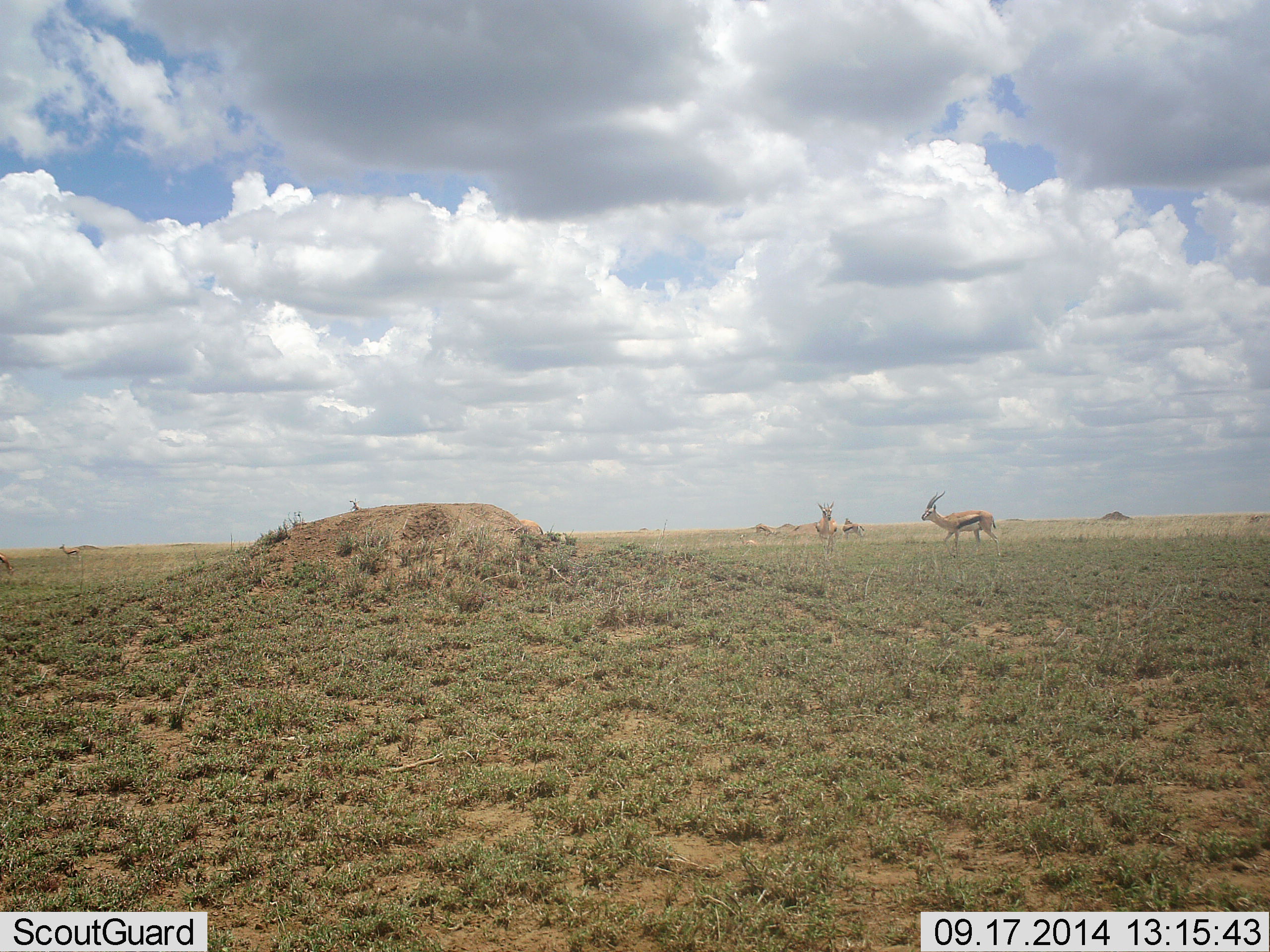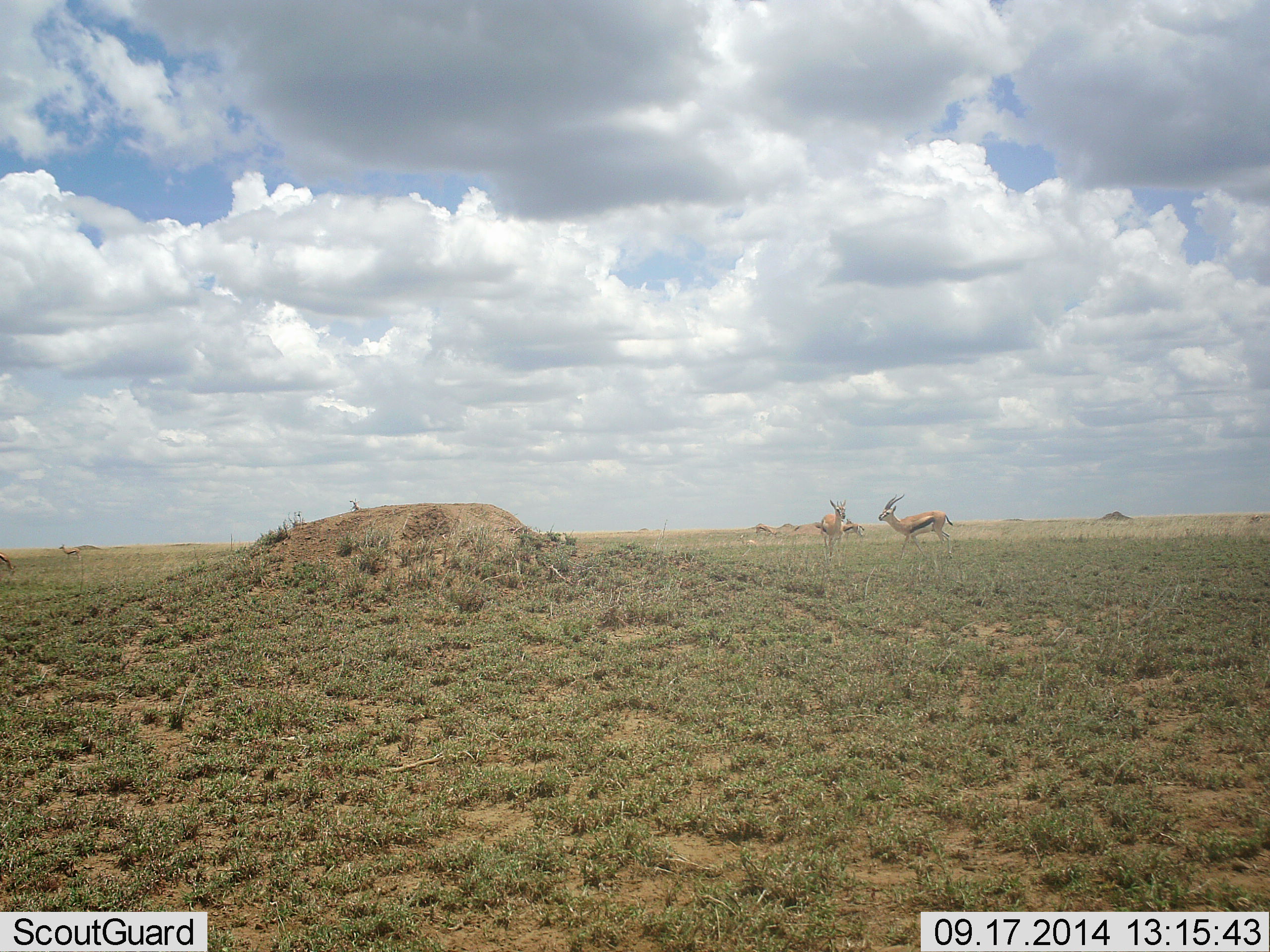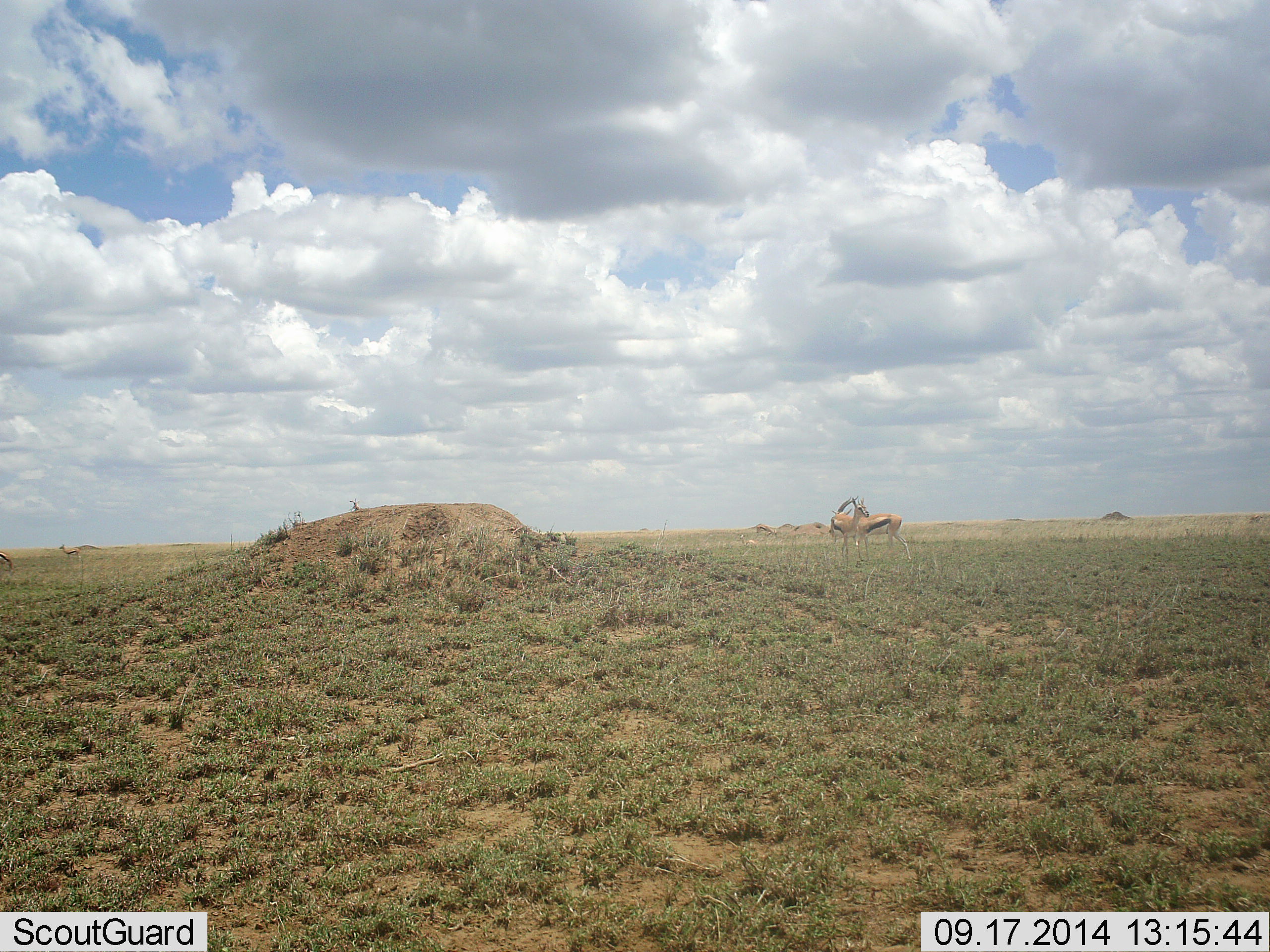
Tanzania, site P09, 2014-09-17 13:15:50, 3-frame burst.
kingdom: Animalia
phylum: Chordata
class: Mammalia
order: Artiodactyla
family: Bovidae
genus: Eudorcas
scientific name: Eudorcas thomsonii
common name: thomson's gazelle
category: gazellethomsons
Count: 2.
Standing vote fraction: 60%.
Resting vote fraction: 0%.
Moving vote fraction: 30%.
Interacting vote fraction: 30%.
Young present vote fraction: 0%.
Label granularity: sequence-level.